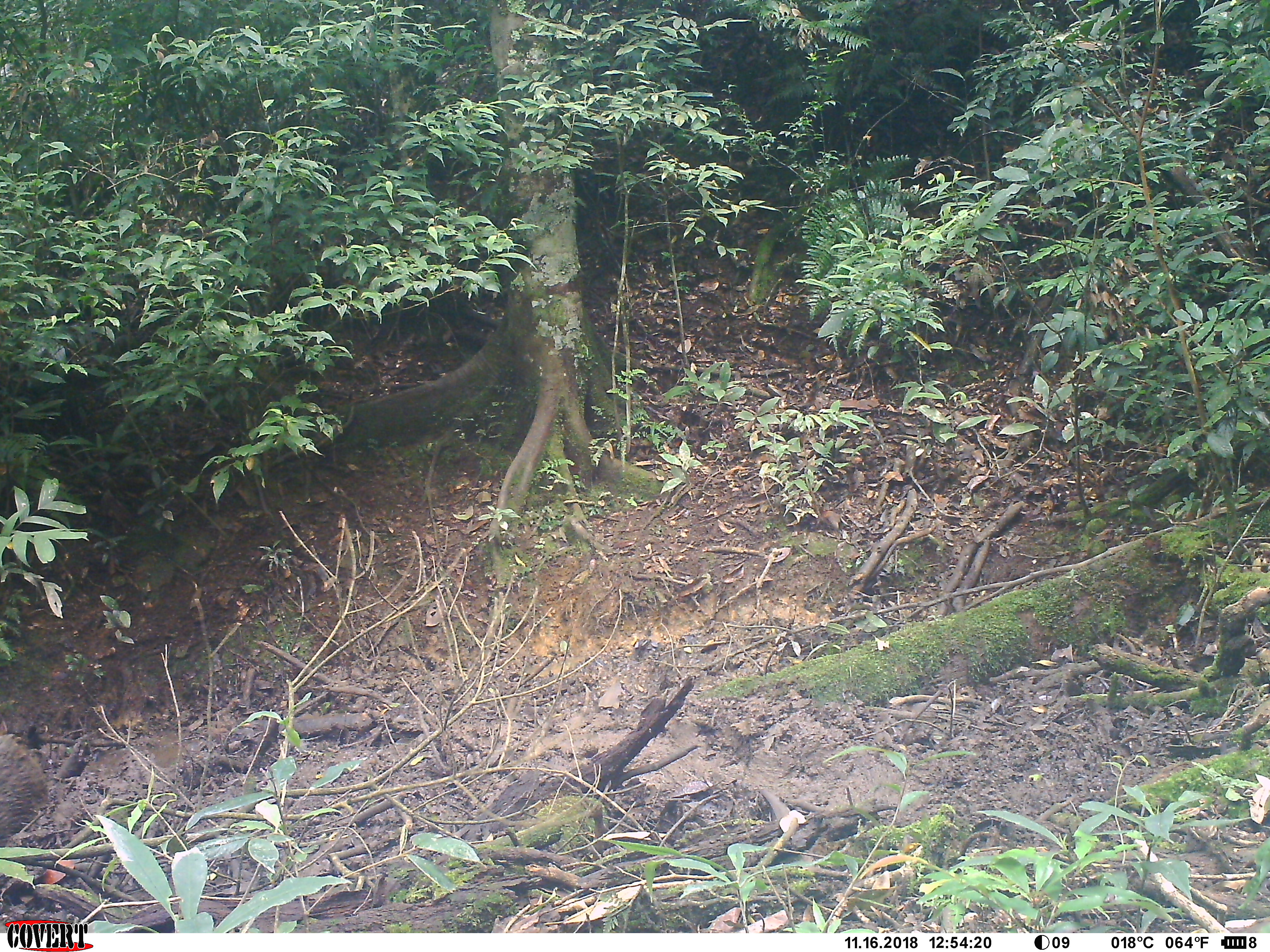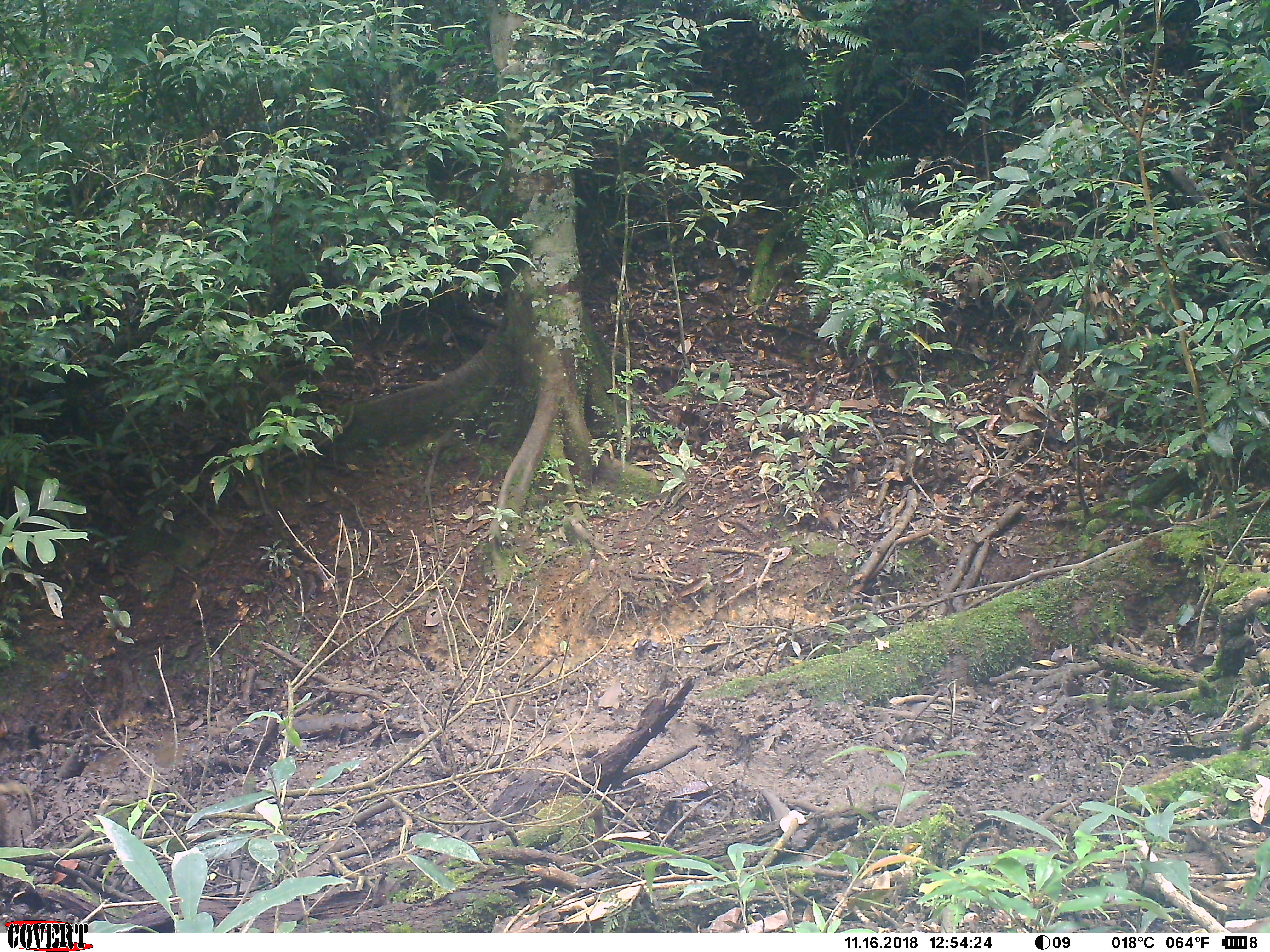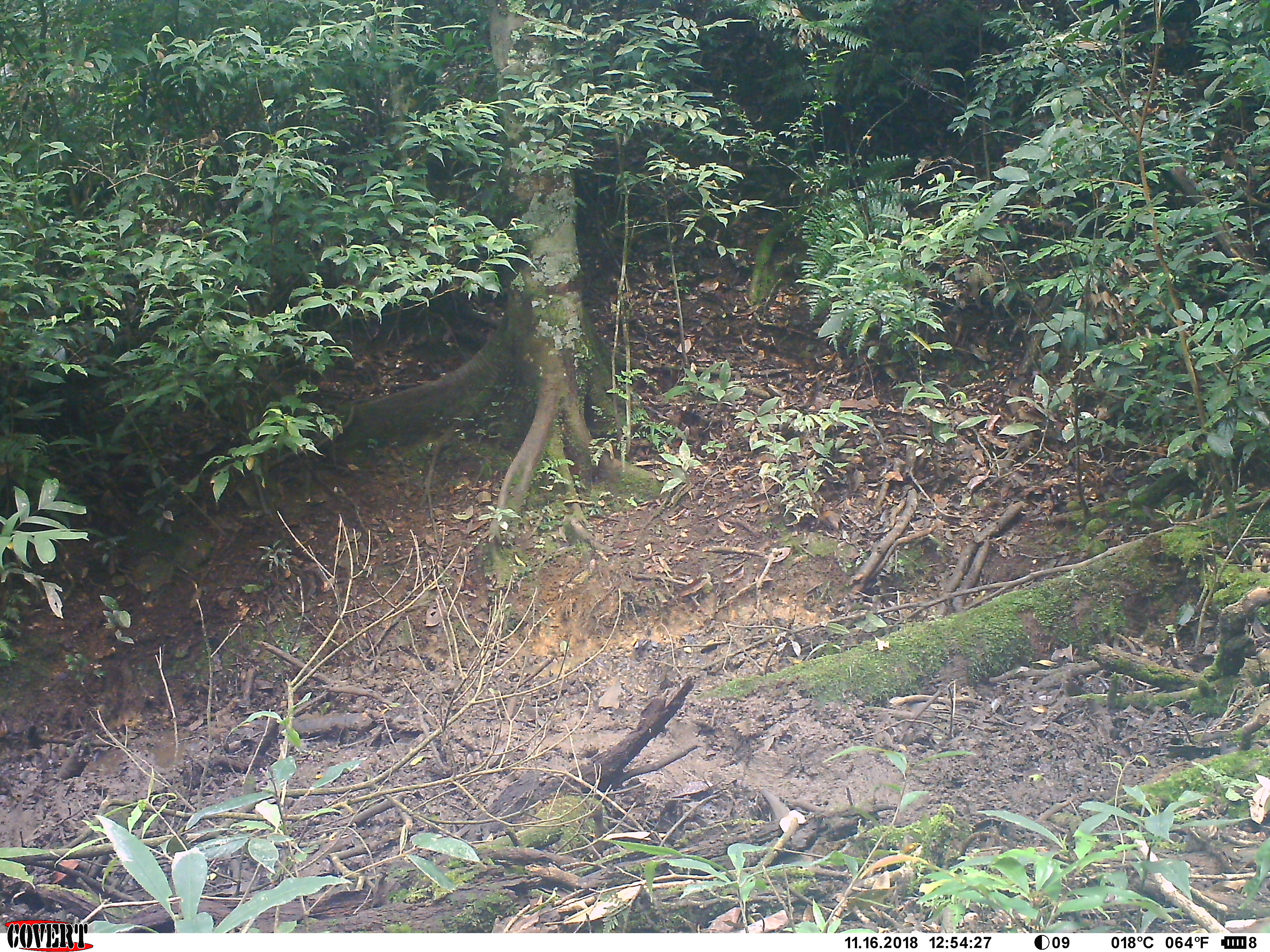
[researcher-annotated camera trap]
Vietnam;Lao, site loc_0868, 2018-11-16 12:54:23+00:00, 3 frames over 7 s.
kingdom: Animalia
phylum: Chordata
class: Mammalia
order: Artiodactyla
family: Suidae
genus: Sus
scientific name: Sus scrofa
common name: eurasian wild pig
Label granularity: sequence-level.